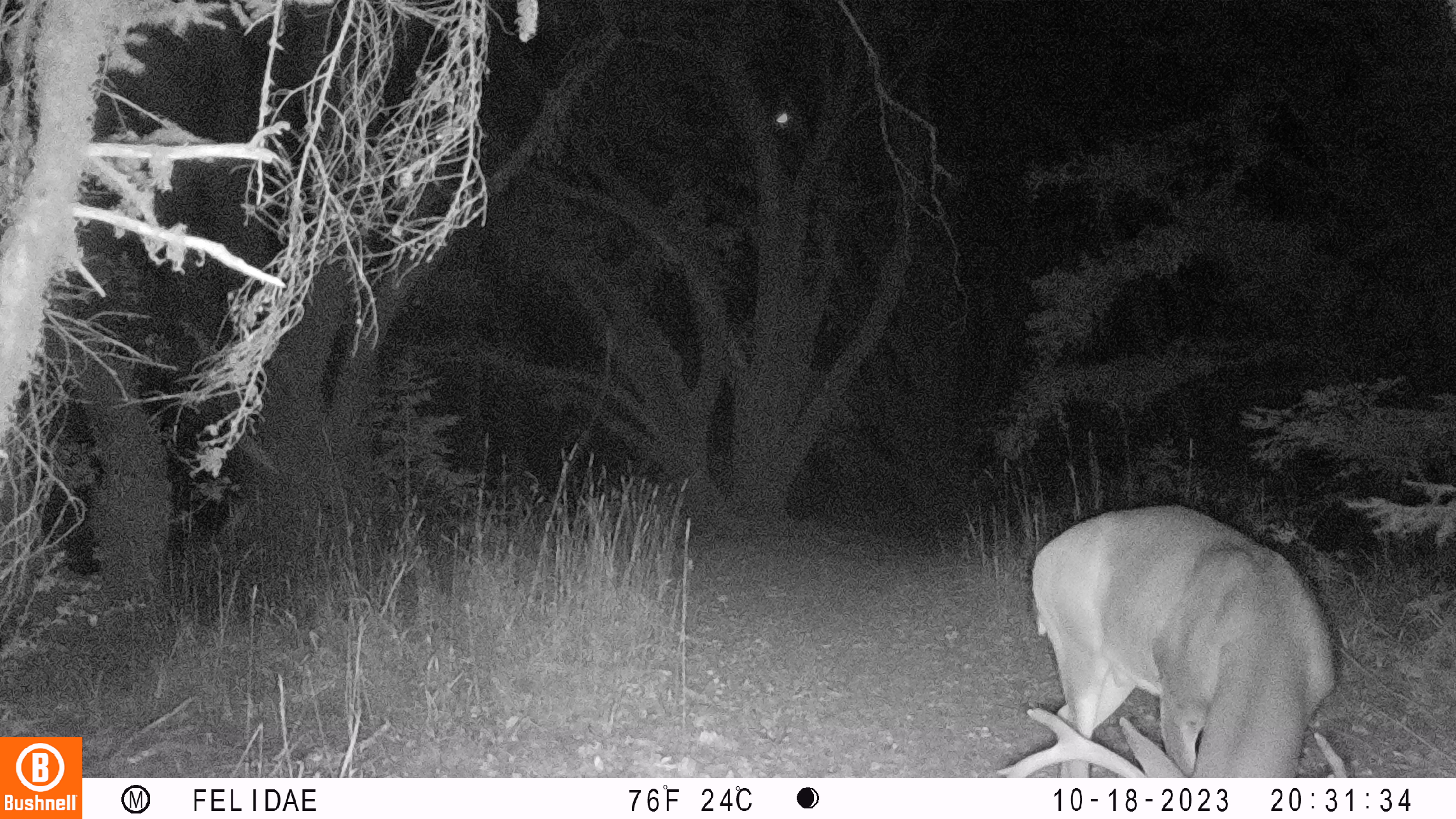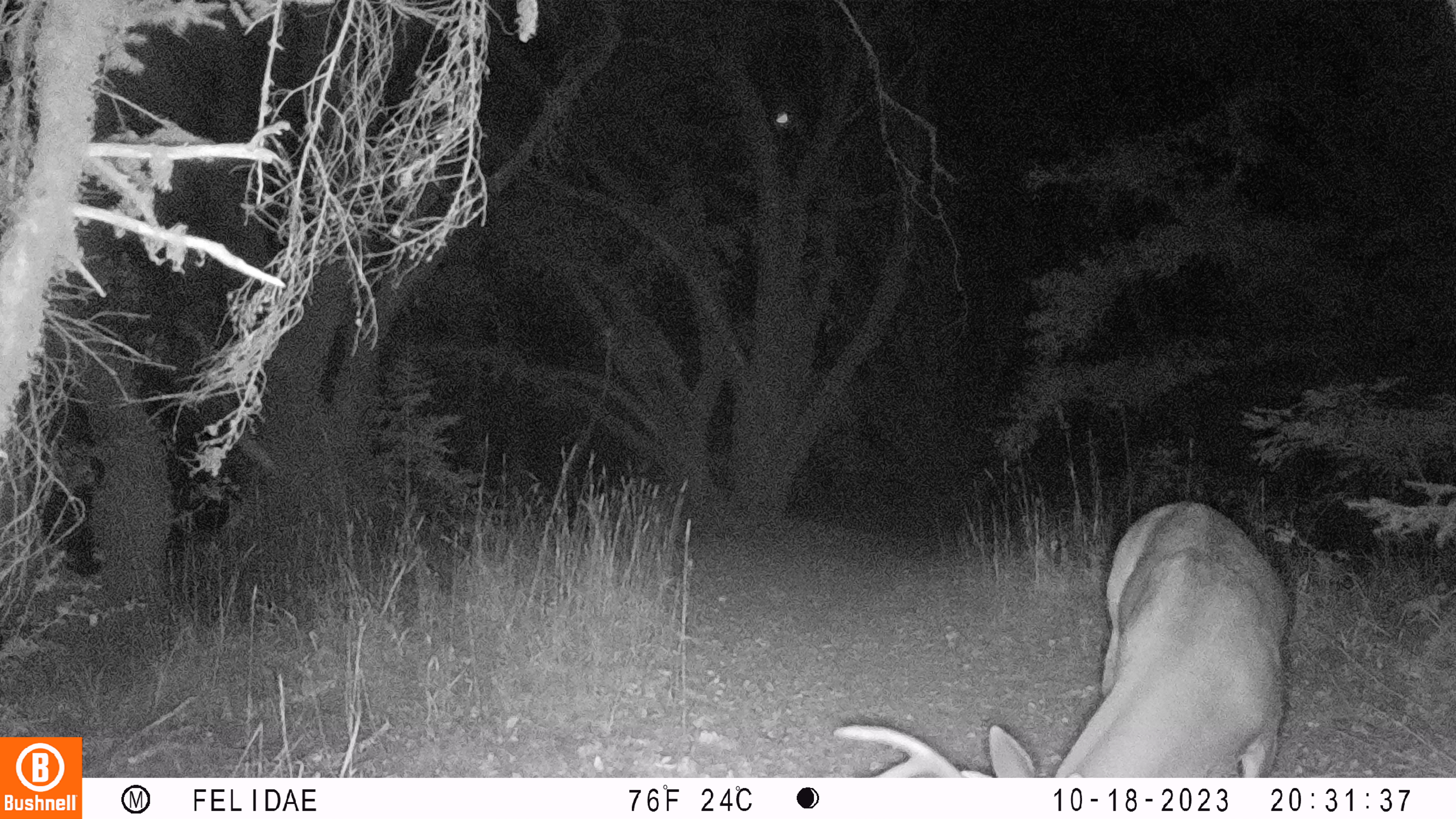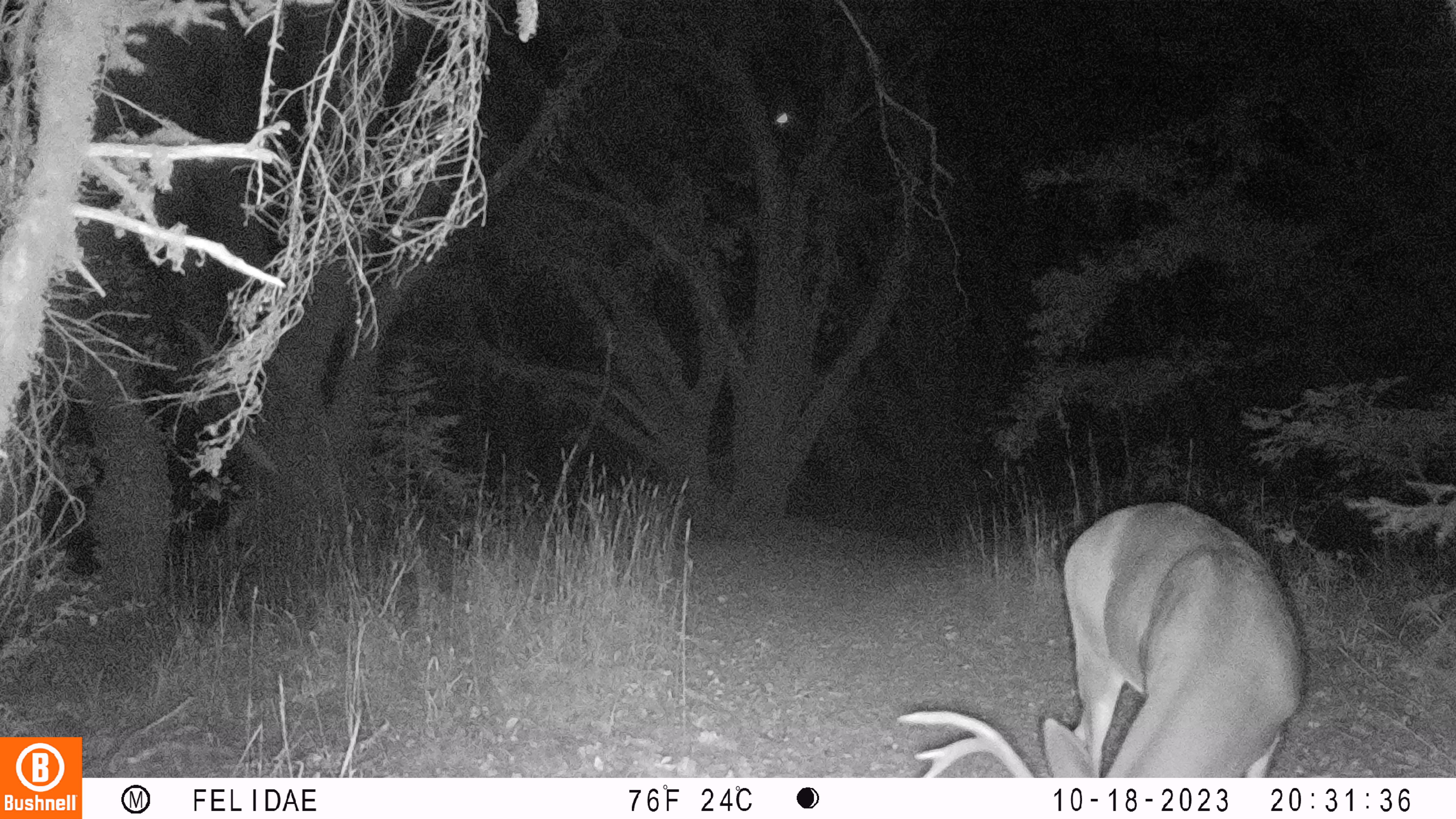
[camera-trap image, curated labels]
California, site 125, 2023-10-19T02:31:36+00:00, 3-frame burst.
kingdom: Animalia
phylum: Chordata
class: Mammalia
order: Artiodactyla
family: Cervidae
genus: Odocoileus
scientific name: Odocoileus hemionus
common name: mule deer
Mule deer (Odocoileus hemionus).